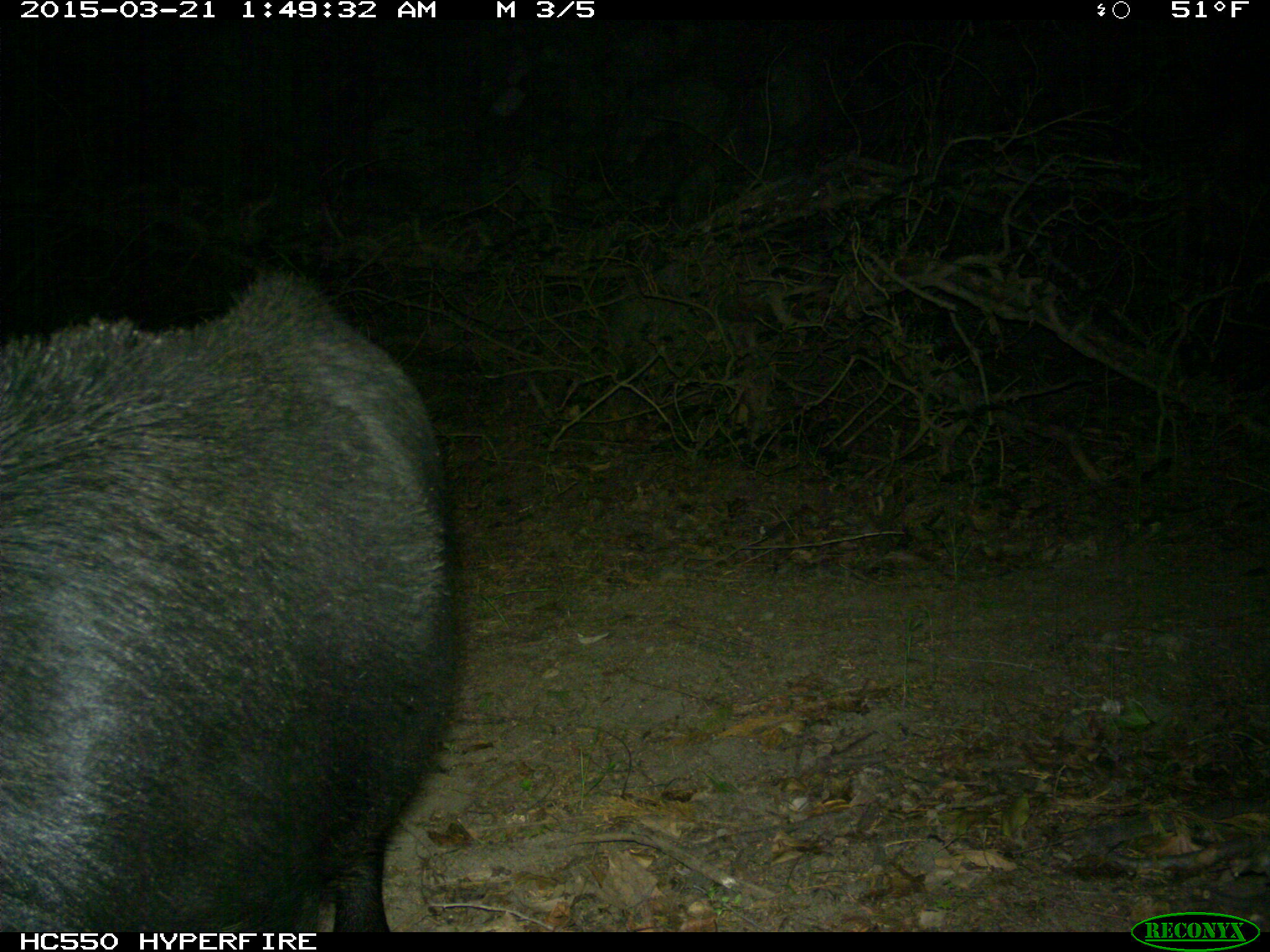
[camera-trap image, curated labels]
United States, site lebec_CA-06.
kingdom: Animalia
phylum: Chordata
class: Mammalia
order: Artiodactyla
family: Suidae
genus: Sus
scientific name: Sus scrofa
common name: wild boar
Sus scrofa (wild boar).